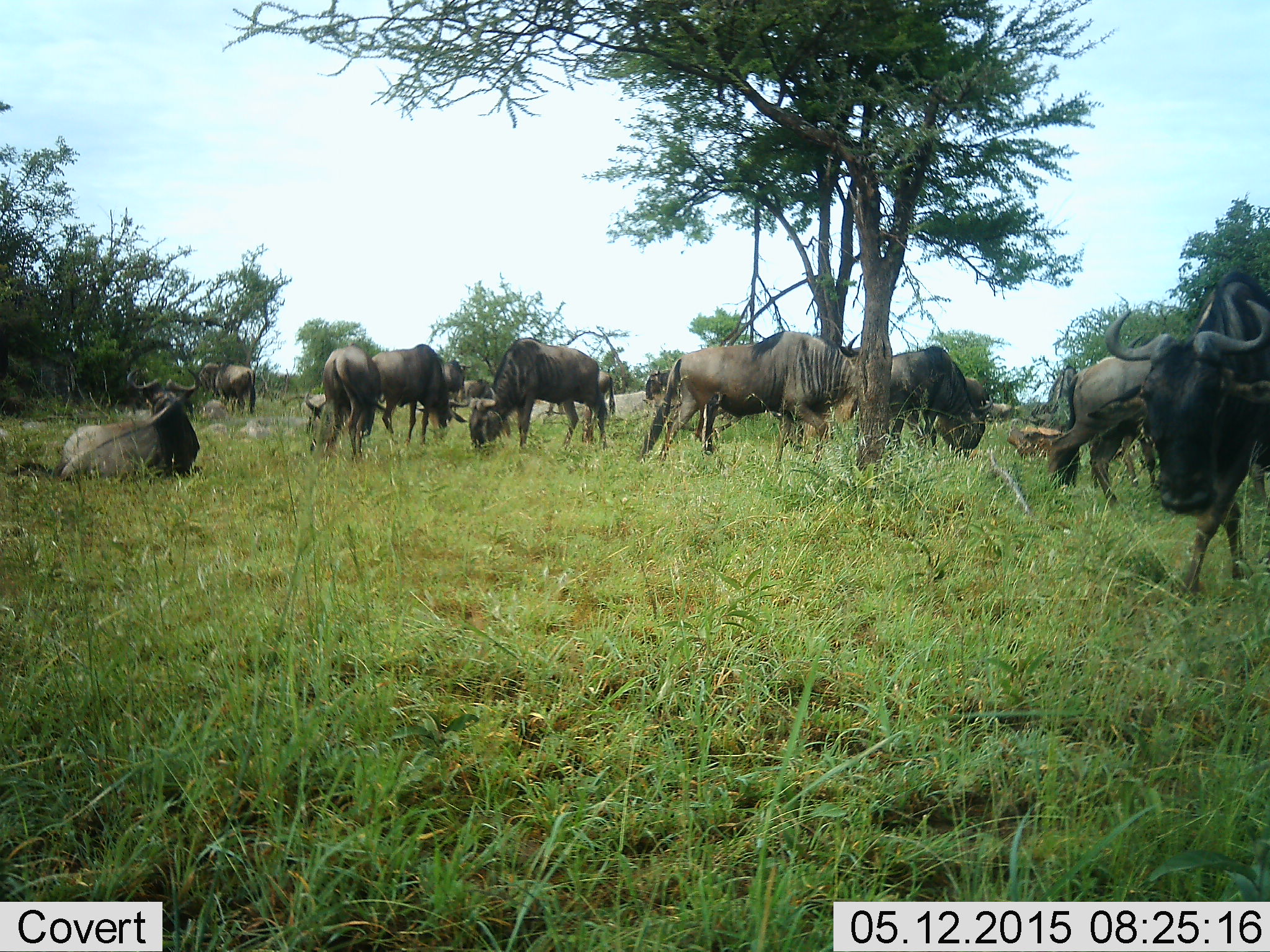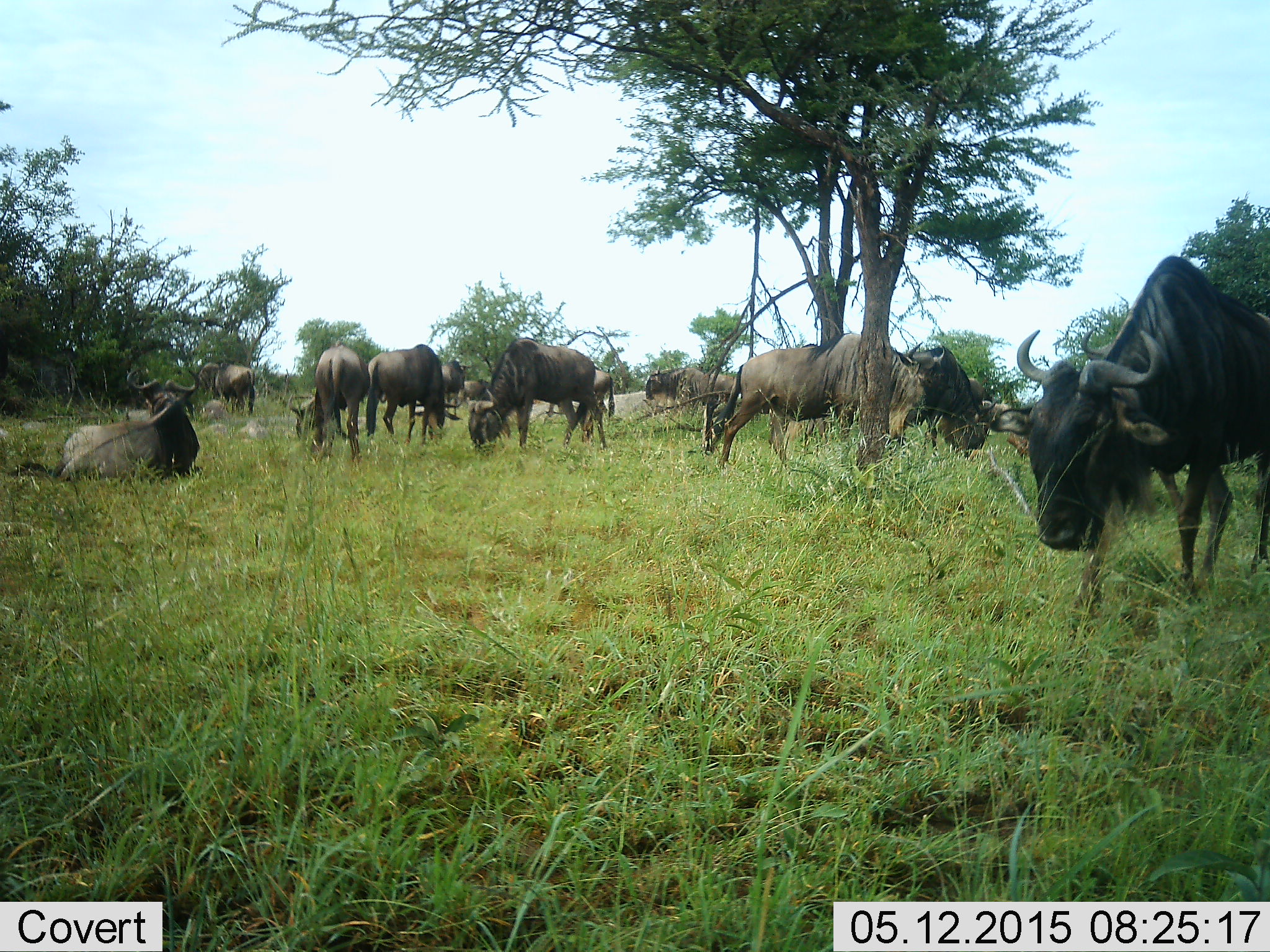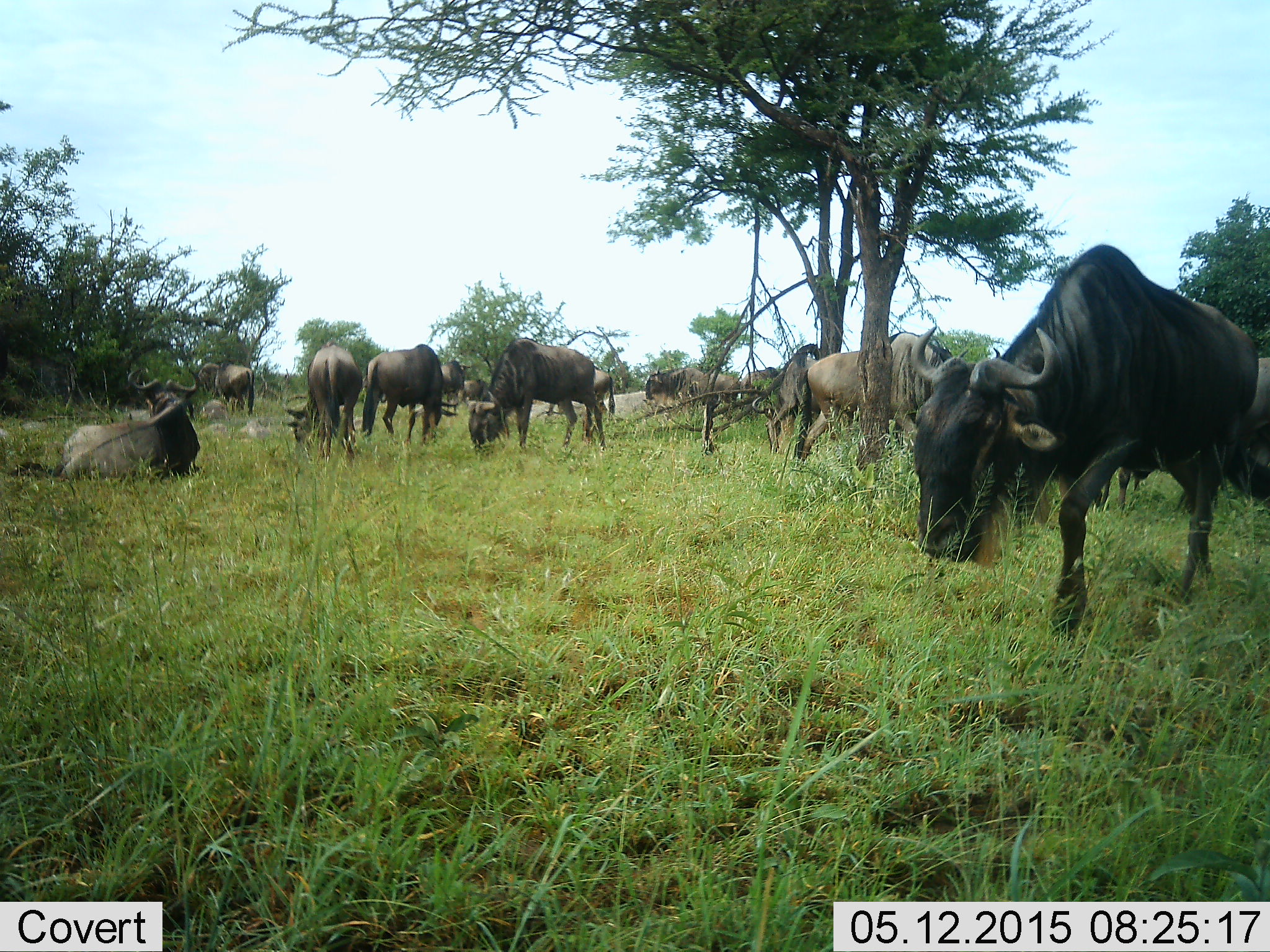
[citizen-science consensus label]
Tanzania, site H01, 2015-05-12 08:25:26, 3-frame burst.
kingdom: Animalia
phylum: Chordata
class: Mammalia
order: Artiodactyla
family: Bovidae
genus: Connochaetes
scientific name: Connochaetes taurinus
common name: blue wildebeest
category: wildebeest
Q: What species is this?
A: Wildebeest (blue wildebeest) (Connochaetes taurinus).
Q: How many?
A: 11-50.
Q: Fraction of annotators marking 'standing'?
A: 80%.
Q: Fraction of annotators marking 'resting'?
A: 90%.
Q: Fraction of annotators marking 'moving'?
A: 90%.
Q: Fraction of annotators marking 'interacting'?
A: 0%.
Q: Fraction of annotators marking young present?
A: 0%.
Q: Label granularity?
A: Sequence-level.